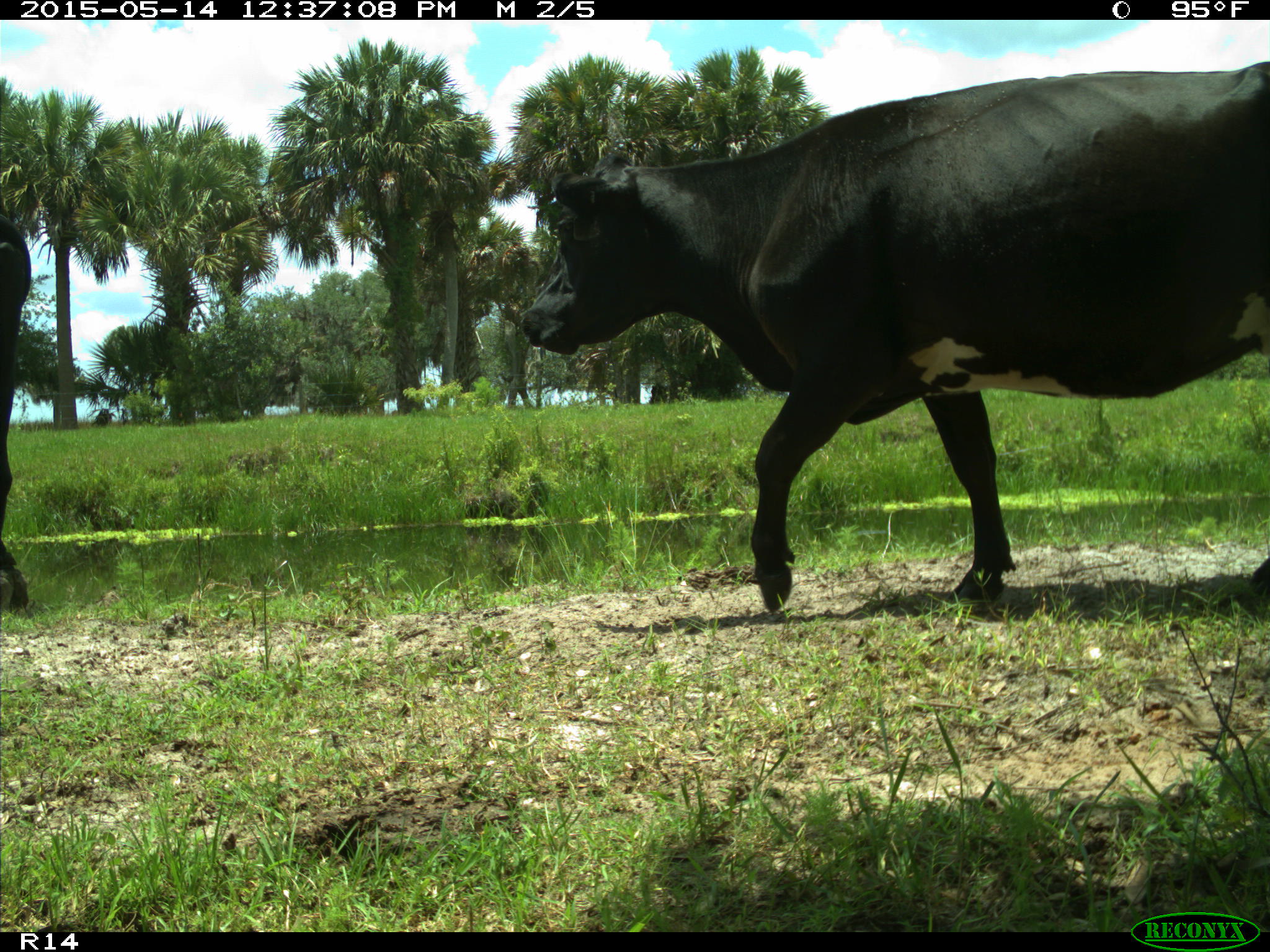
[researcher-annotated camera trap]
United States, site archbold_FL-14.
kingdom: Animalia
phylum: Chordata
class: Mammalia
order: Artiodactyla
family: Bovidae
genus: Bos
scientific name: Bos taurus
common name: domestic cow